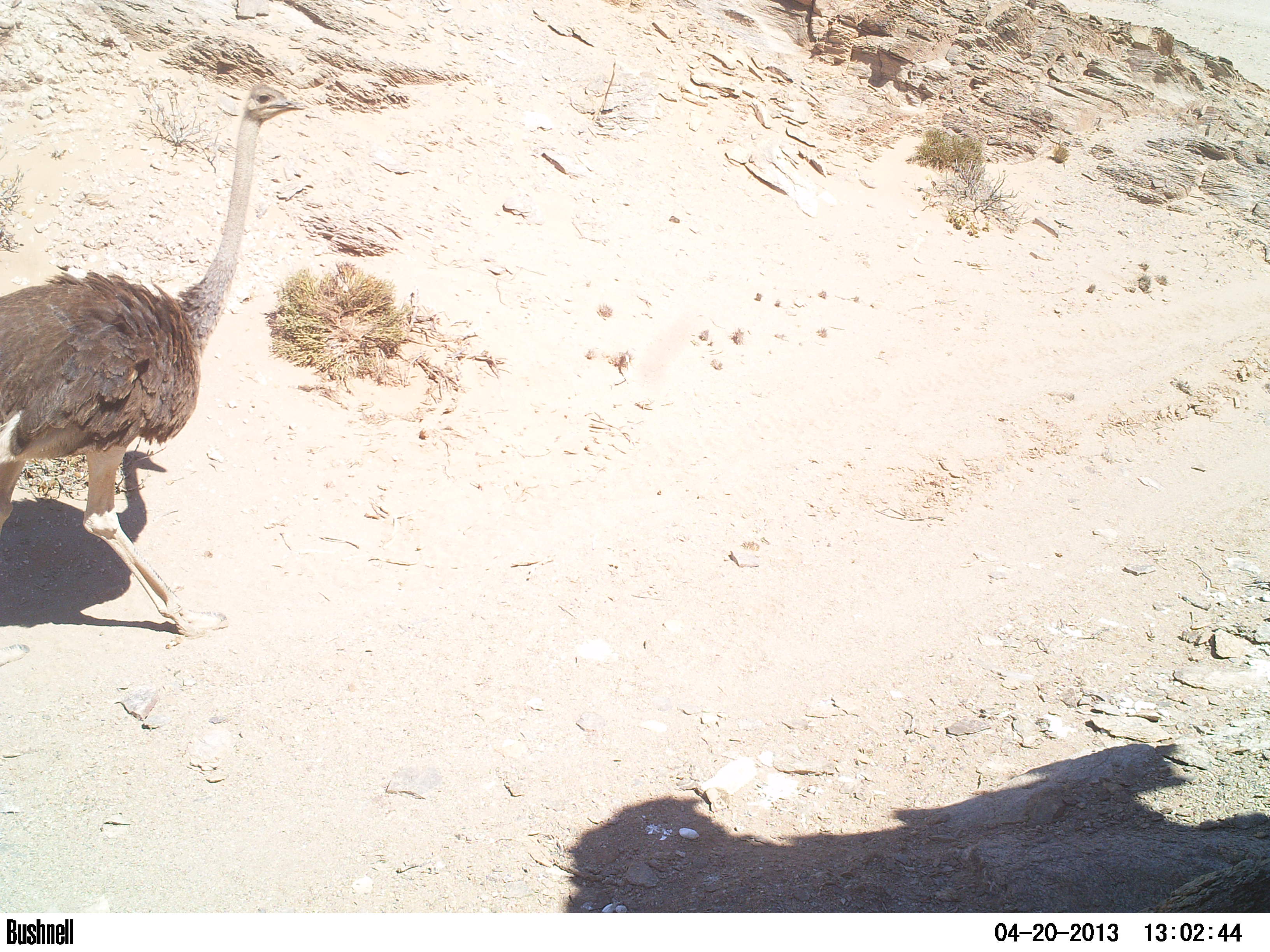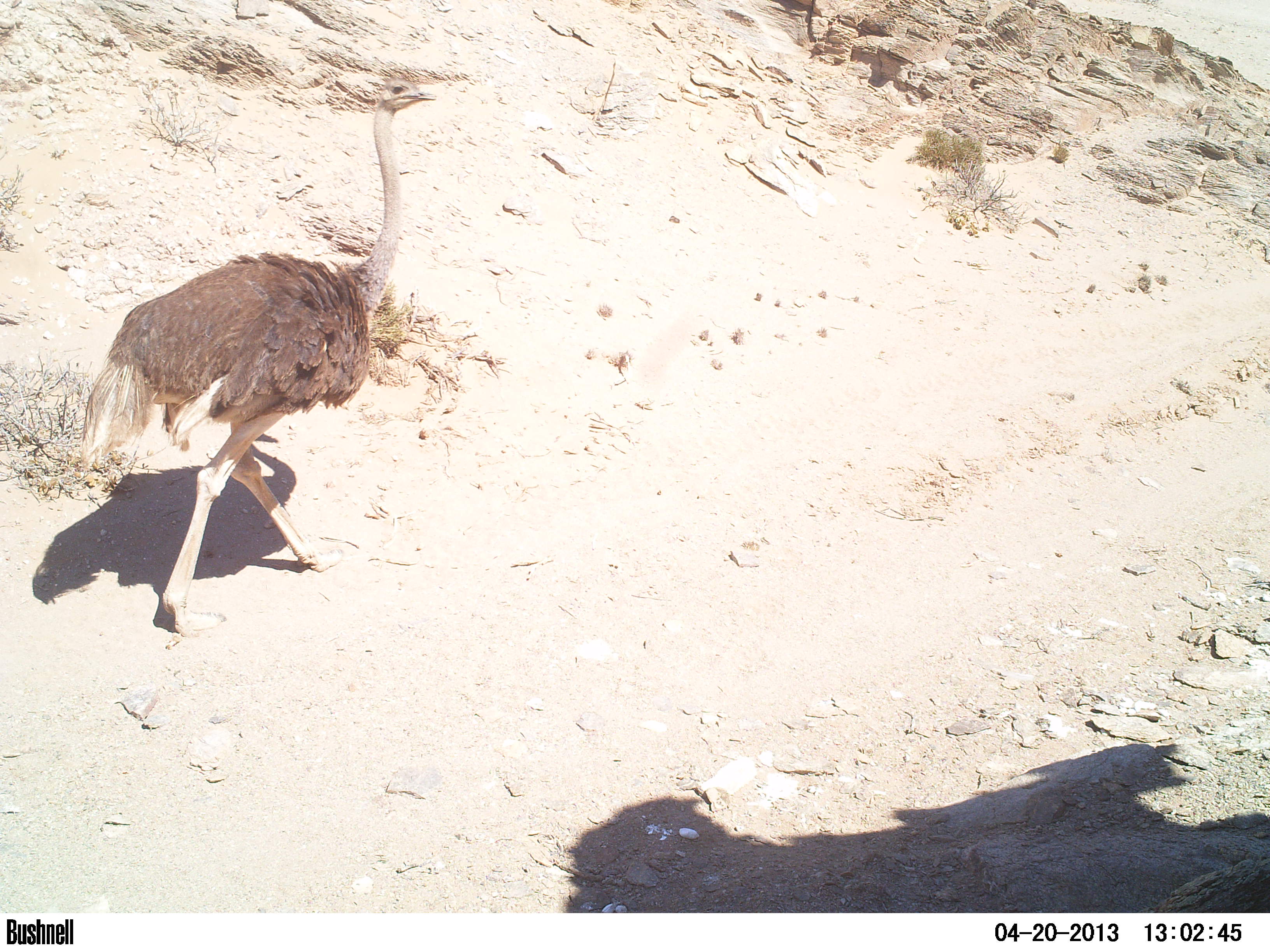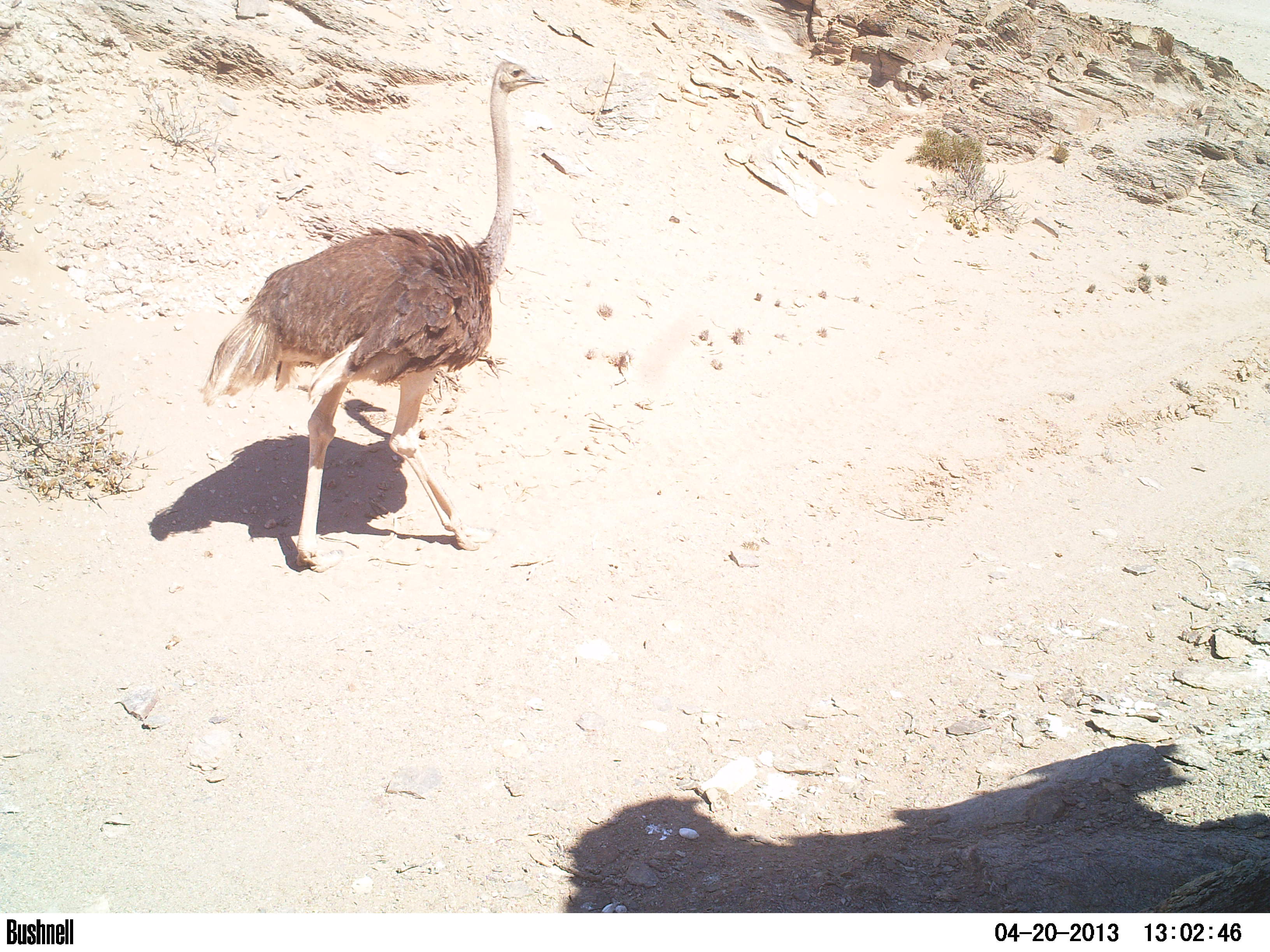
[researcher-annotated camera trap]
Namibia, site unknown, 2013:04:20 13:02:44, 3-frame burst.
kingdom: Animalia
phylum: Chordata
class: Aves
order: Struthioniformes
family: Struthionidae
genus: Struthio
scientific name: Struthio camelus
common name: common ostrich